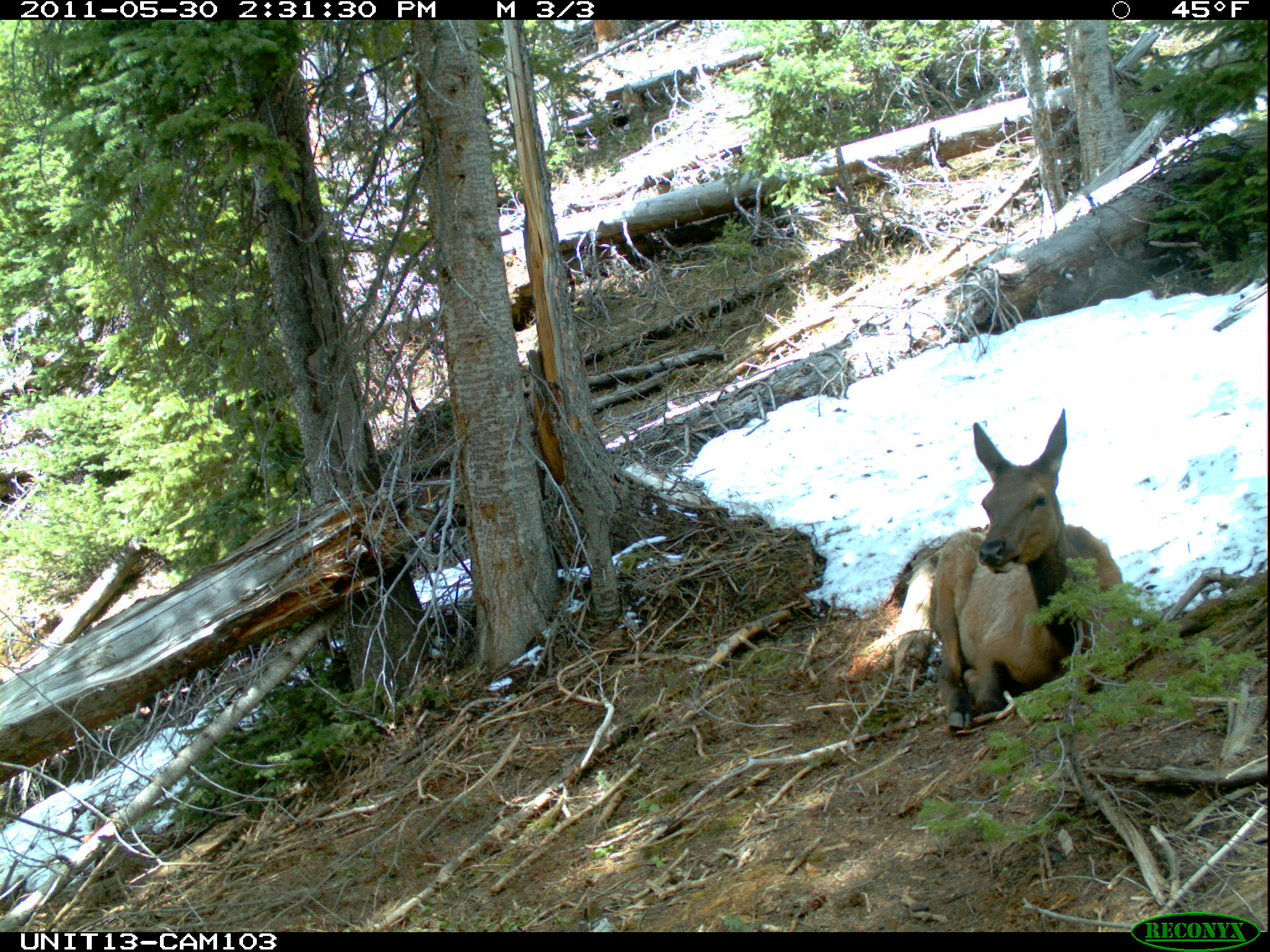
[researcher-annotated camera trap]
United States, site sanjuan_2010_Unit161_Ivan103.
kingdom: Animalia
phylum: Chordata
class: Mammalia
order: Artiodactyla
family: Cervidae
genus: Cervus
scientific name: Cervus elaphus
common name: red deer